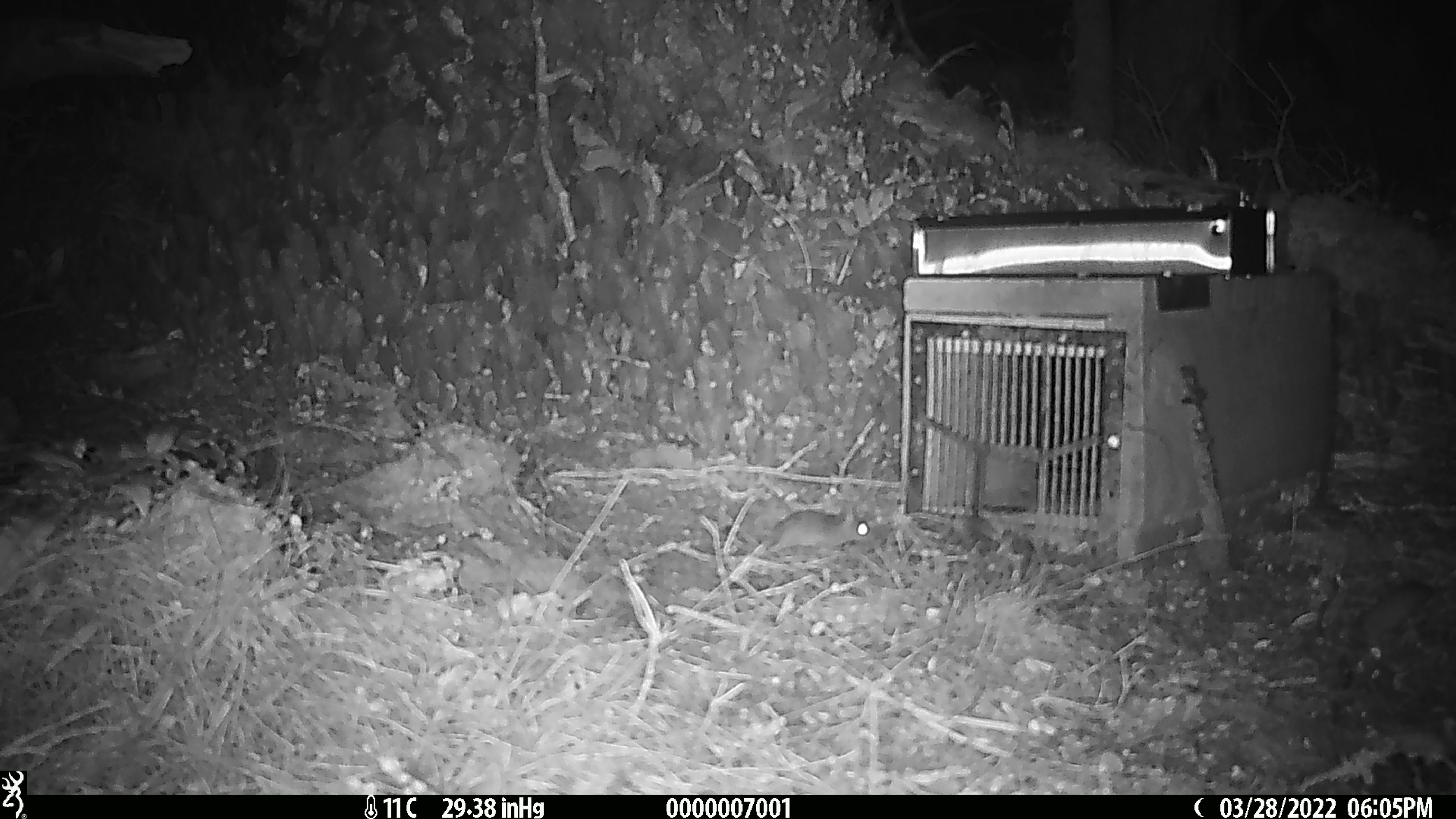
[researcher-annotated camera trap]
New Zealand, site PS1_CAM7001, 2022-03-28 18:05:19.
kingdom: Animalia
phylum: Chordata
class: Mammalia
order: Rodentia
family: Muridae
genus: Mus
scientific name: Mus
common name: mouse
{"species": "mouse (Mus)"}